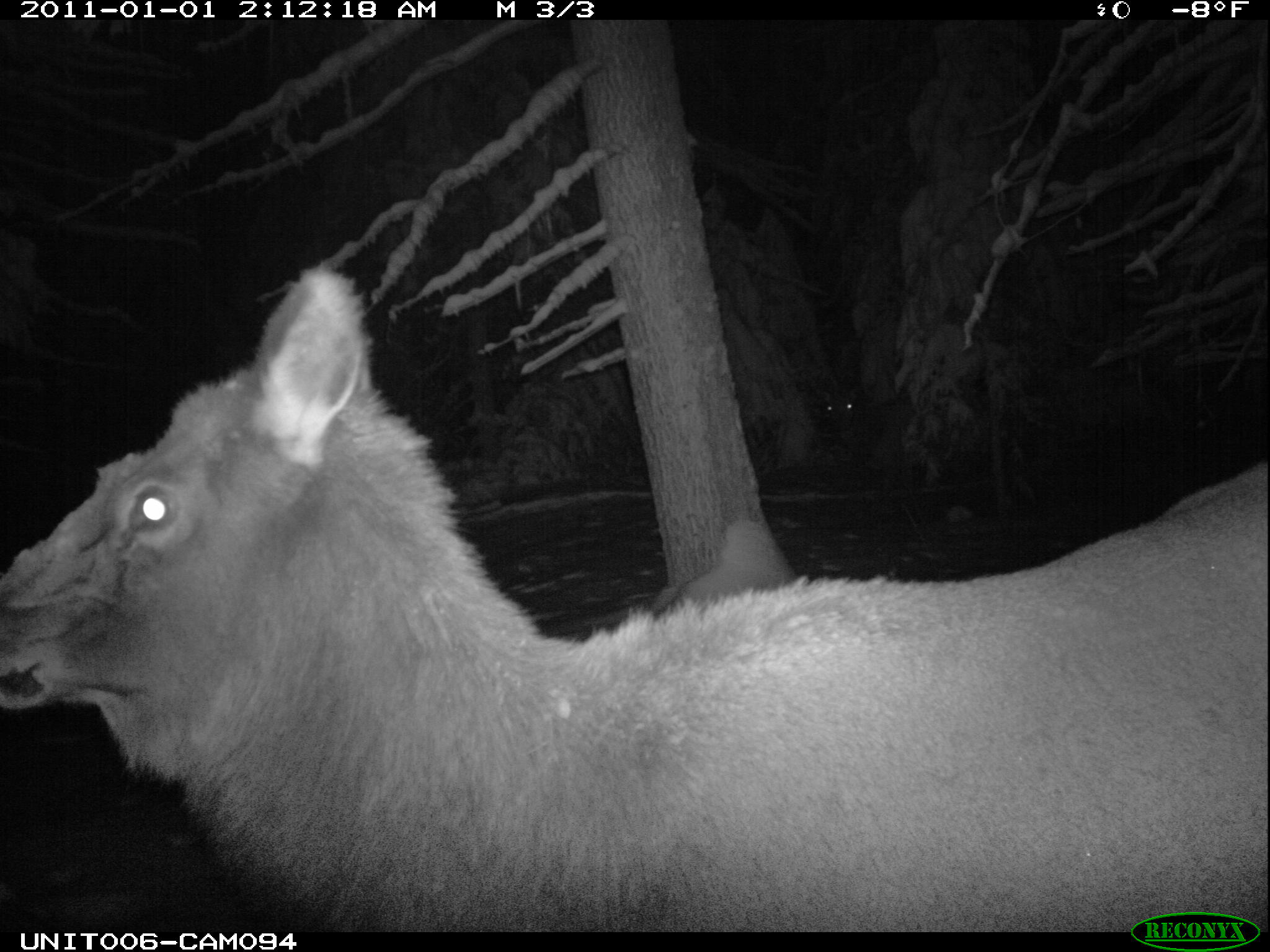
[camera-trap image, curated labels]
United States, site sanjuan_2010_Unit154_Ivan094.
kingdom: Animalia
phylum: Chordata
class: Mammalia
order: Artiodactyla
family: Cervidae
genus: Cervus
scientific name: Cervus elaphus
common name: red deer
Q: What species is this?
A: Cervus elaphus (red deer).